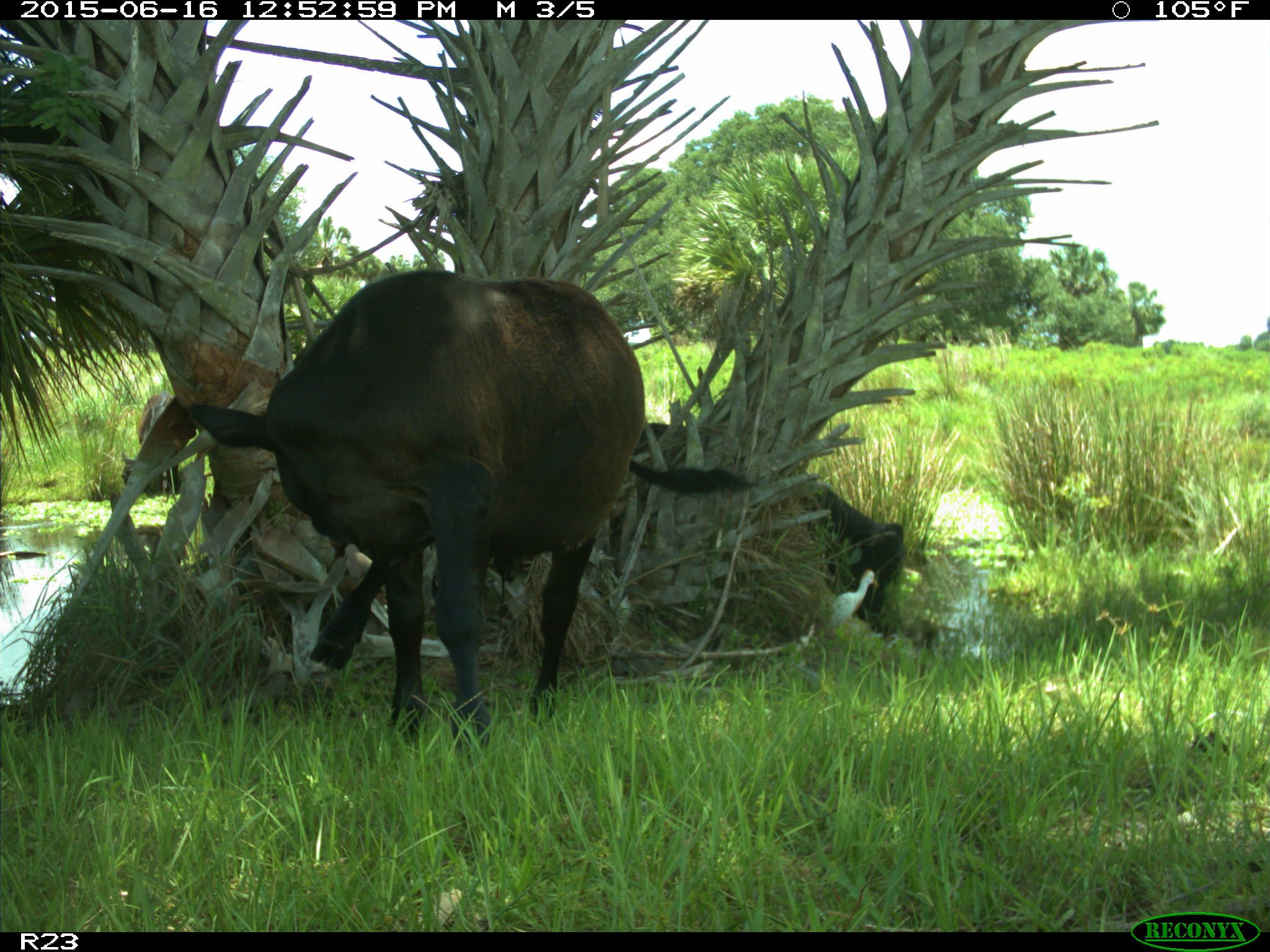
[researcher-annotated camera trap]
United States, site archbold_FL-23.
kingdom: Animalia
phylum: Chordata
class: Mammalia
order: Artiodactyla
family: Bovidae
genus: Bos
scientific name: Bos taurus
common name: domestic cow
Bos taurus (domestic cow).